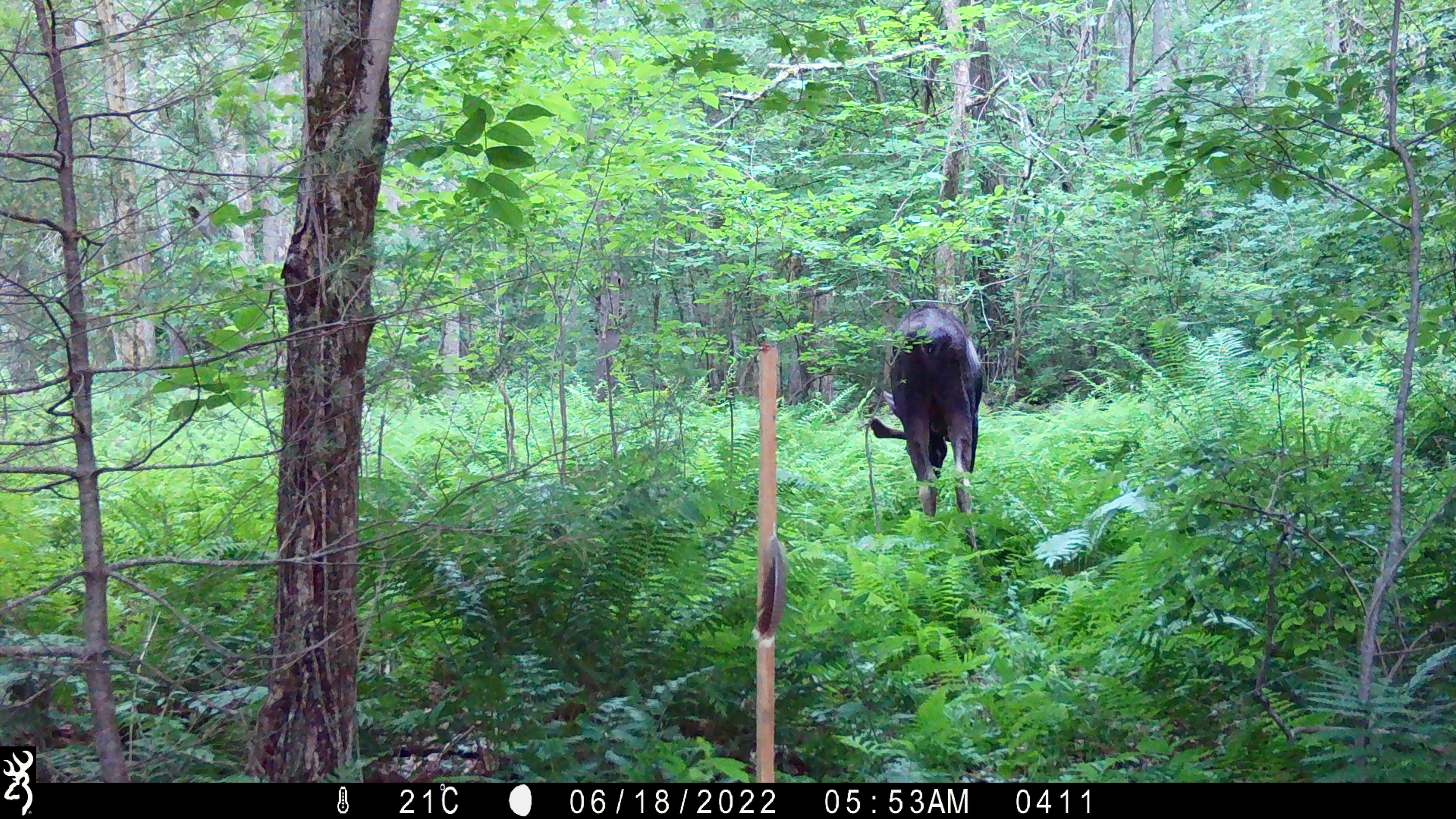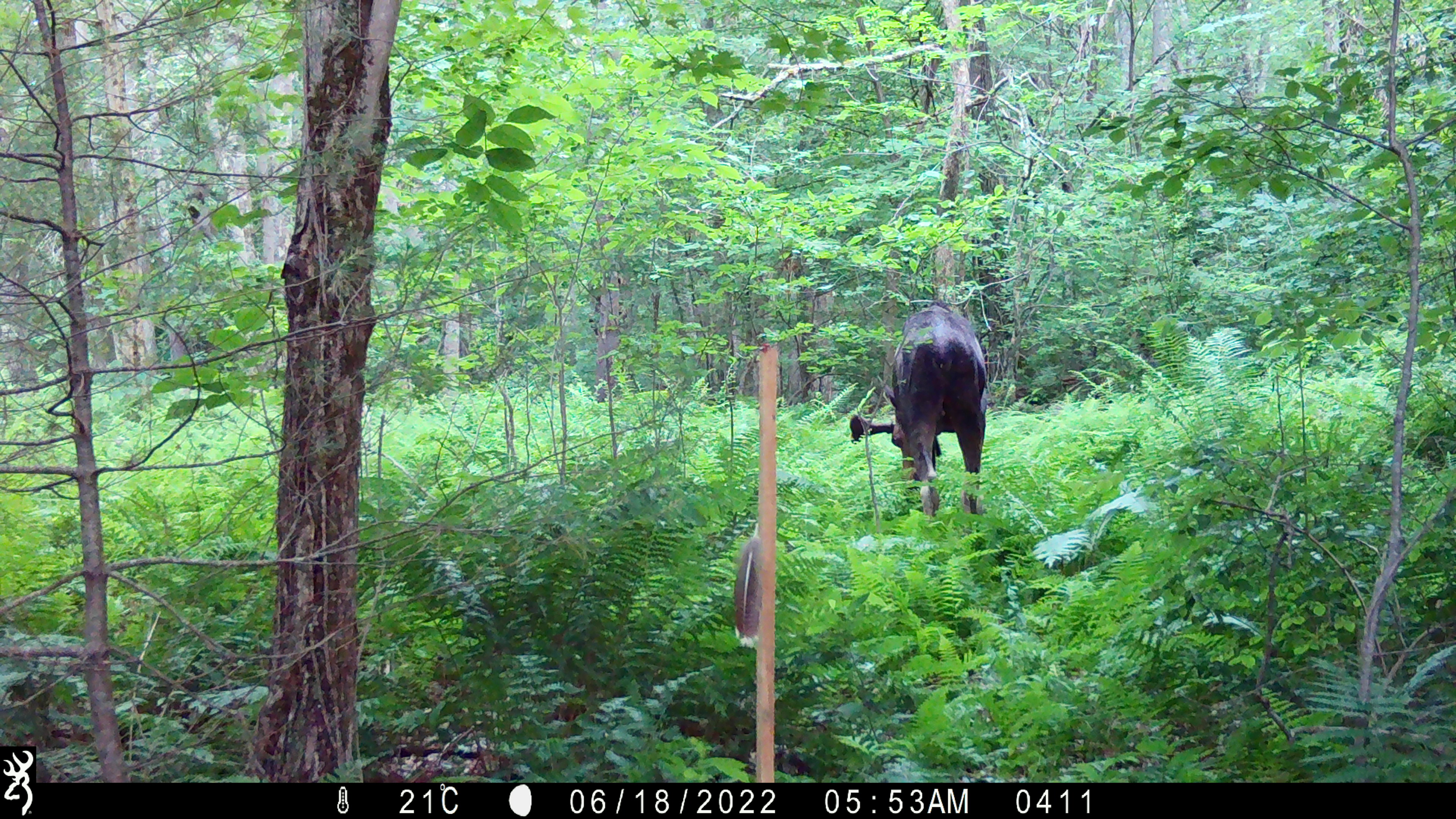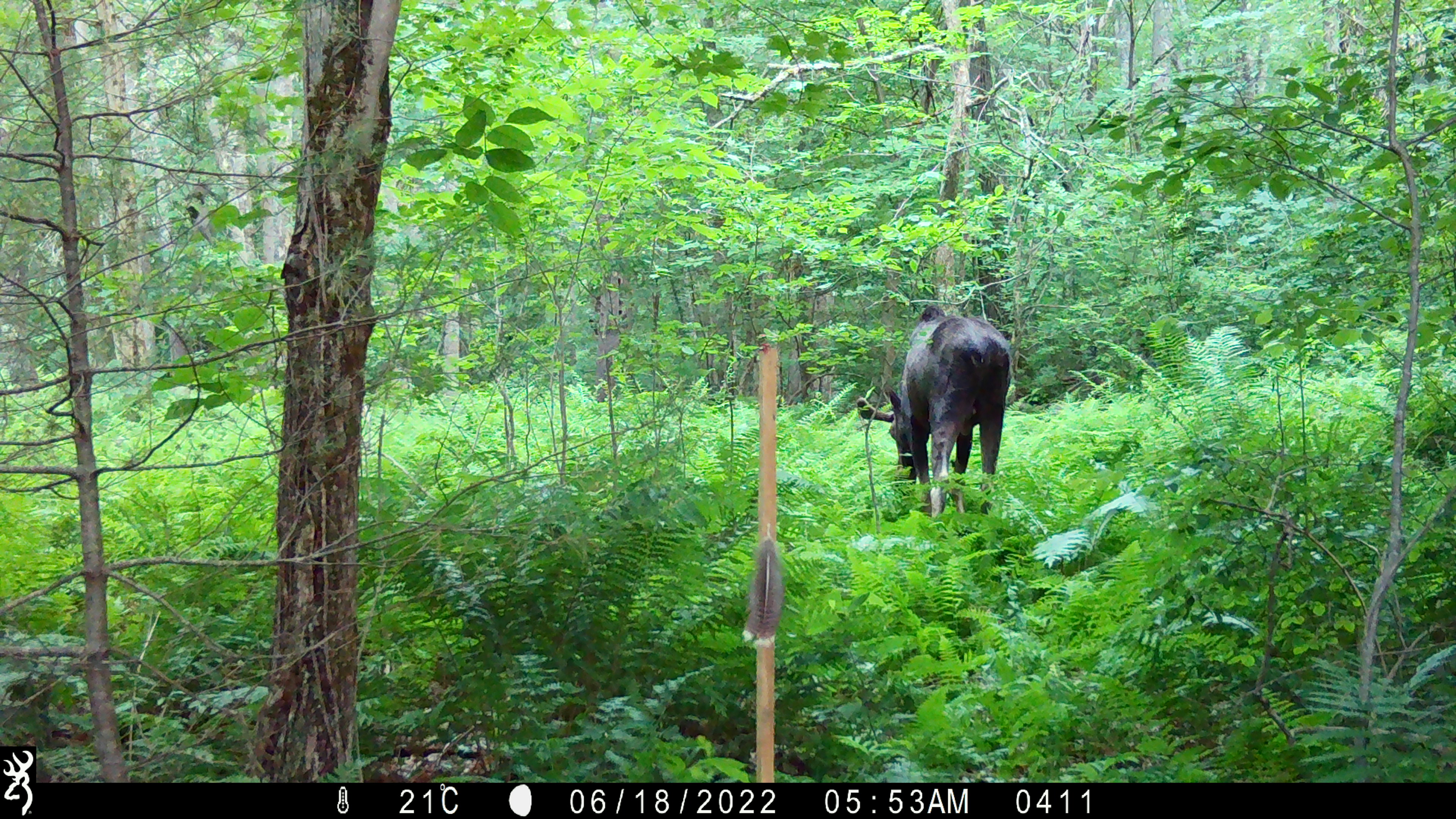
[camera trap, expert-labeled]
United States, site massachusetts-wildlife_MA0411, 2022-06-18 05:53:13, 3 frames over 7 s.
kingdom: Animalia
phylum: Chordata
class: Mammalia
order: Artiodactyla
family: Cervidae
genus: Alces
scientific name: Alces alces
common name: moose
Moose (Alces alces).